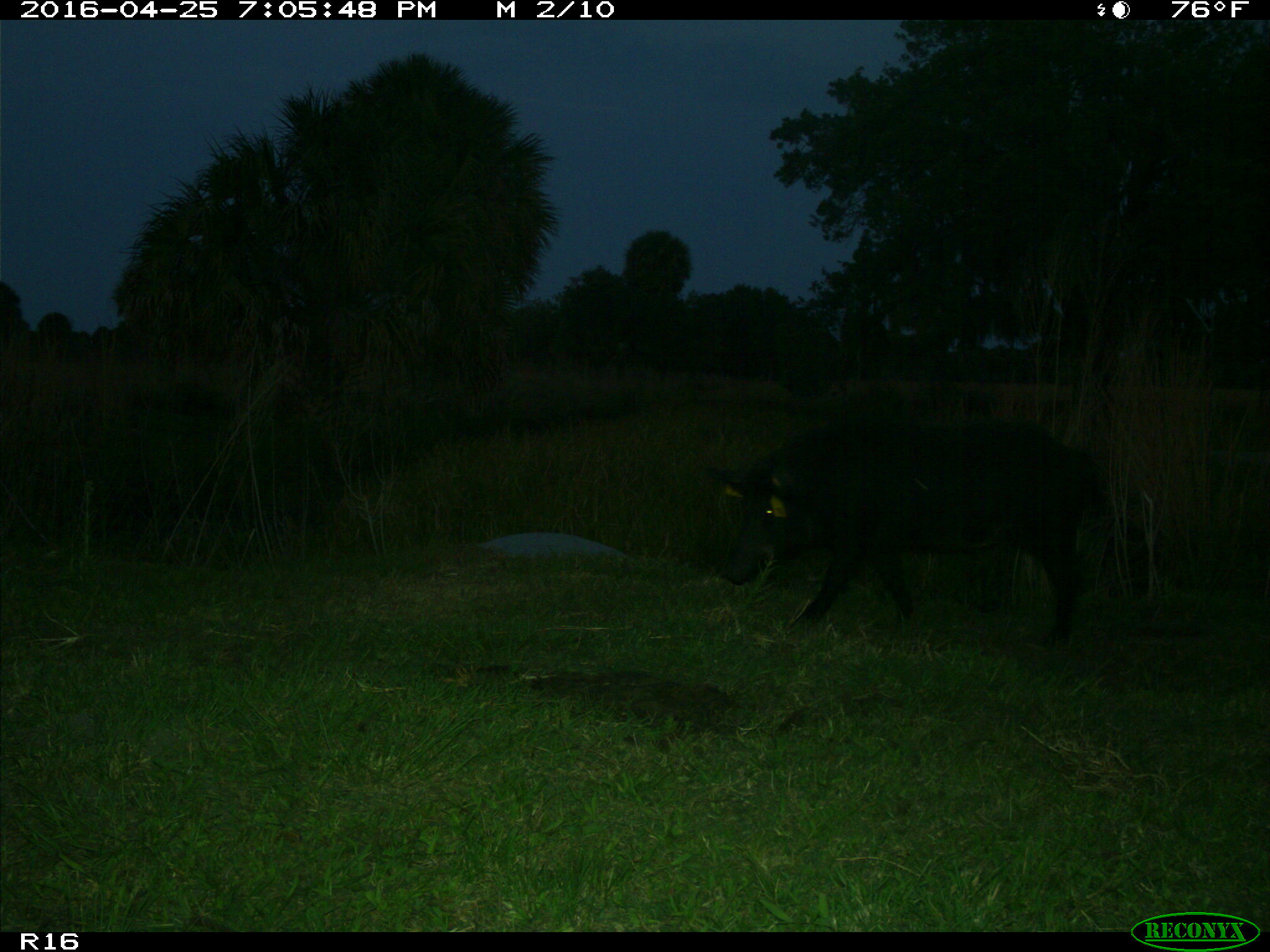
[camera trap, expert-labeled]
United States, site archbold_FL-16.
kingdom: Animalia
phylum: Chordata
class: Mammalia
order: Artiodactyla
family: Suidae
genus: Sus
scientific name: Sus scrofa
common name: wild boar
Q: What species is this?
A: Sus scrofa (wild boar).